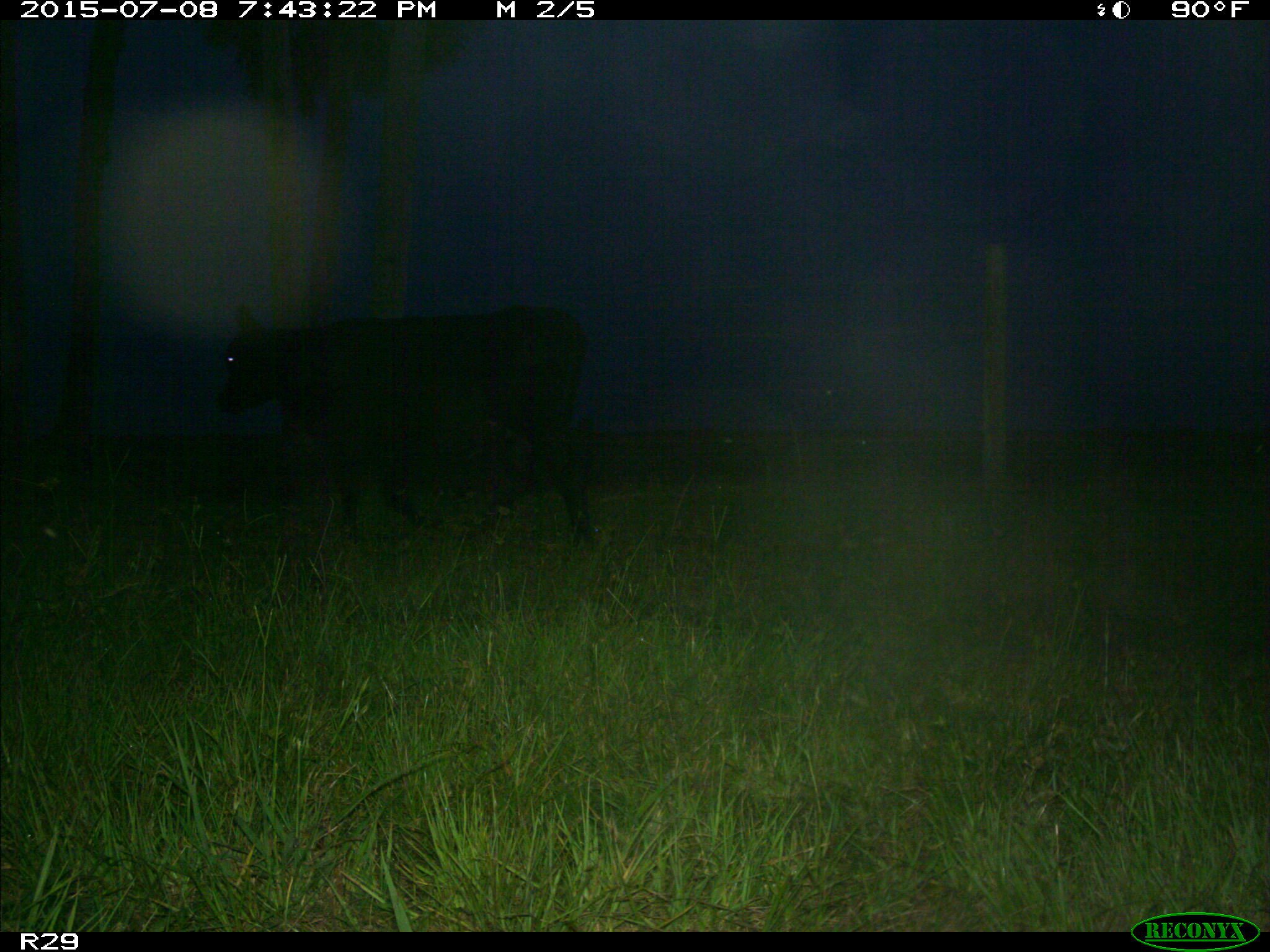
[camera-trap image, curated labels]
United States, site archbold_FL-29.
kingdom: Animalia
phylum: Chordata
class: Mammalia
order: Artiodactyla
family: Bovidae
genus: Bos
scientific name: Bos taurus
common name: domestic cow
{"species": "Bos taurus (domestic cow)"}